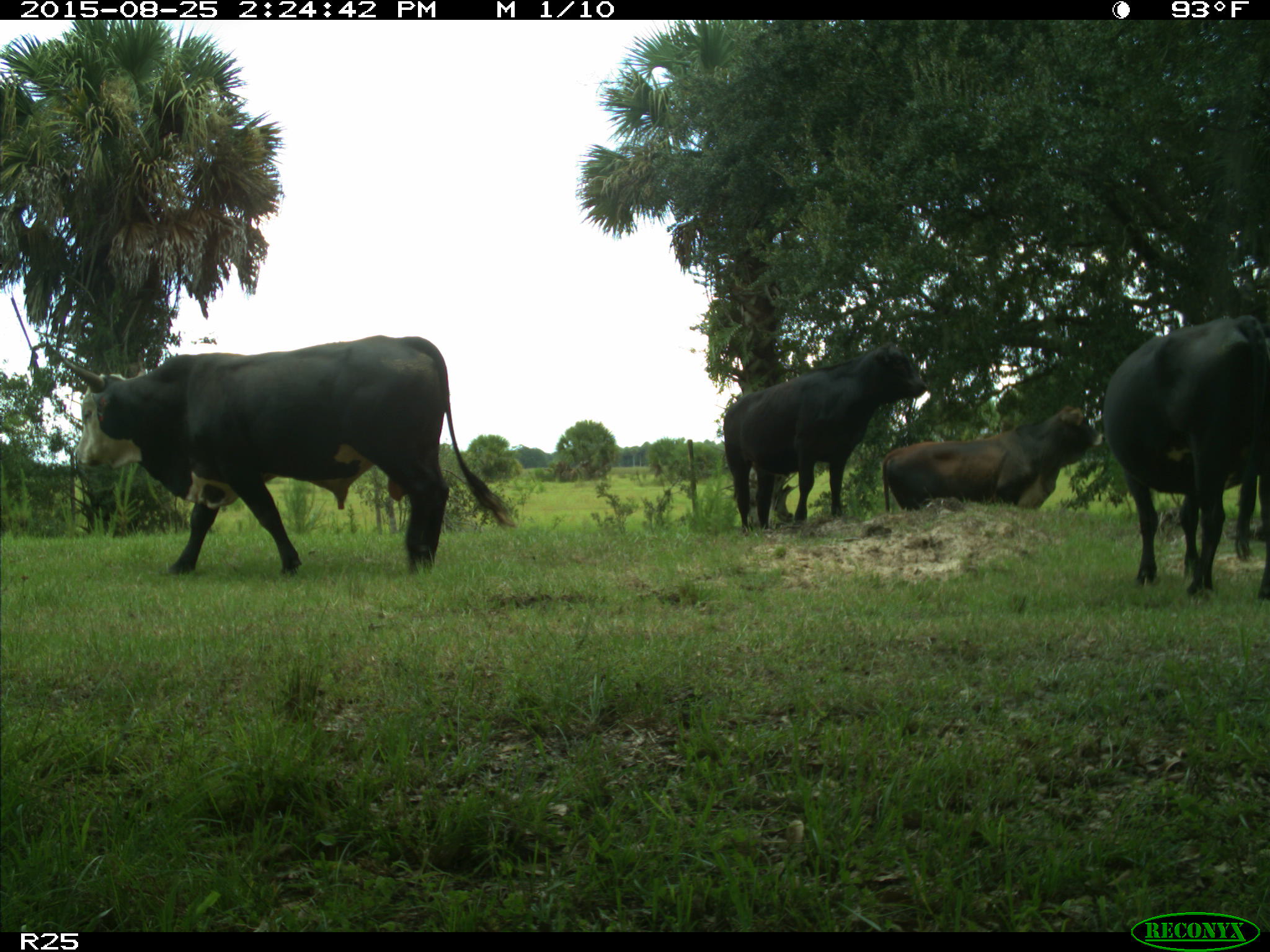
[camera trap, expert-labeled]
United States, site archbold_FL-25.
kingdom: Animalia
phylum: Chordata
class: Mammalia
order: Artiodactyla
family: Bovidae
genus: Bos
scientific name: Bos taurus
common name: domestic cow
Bos taurus (domestic cow).